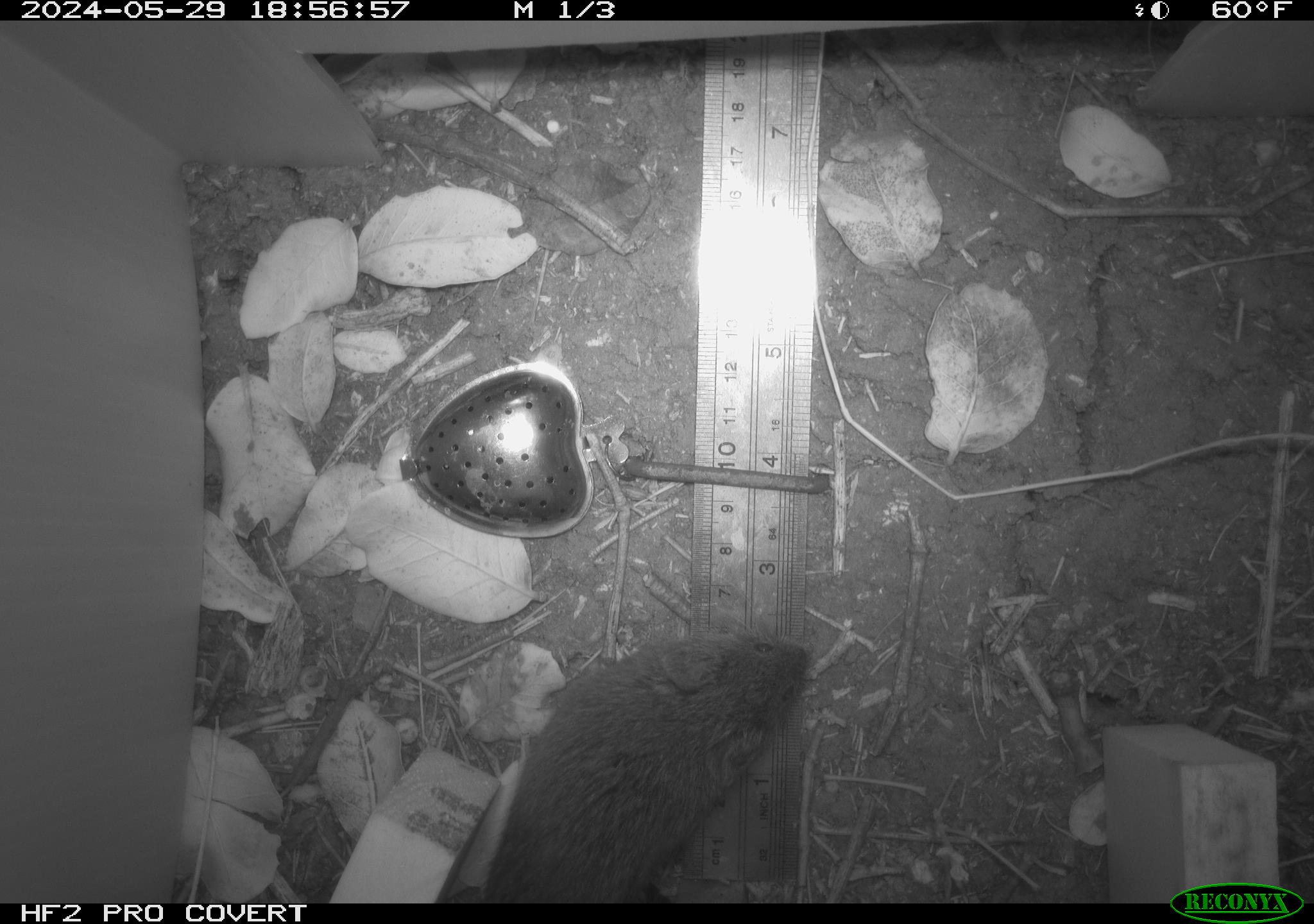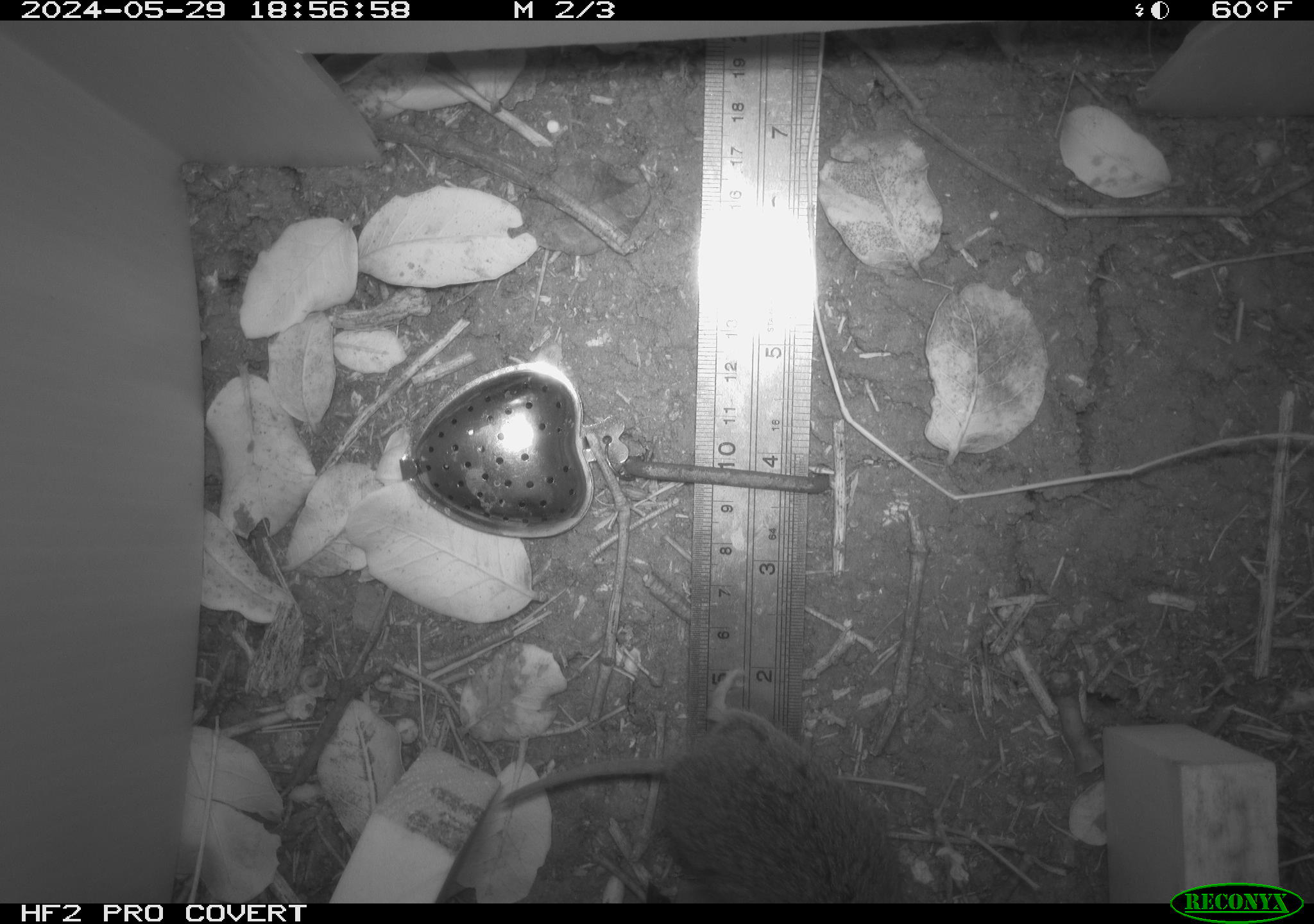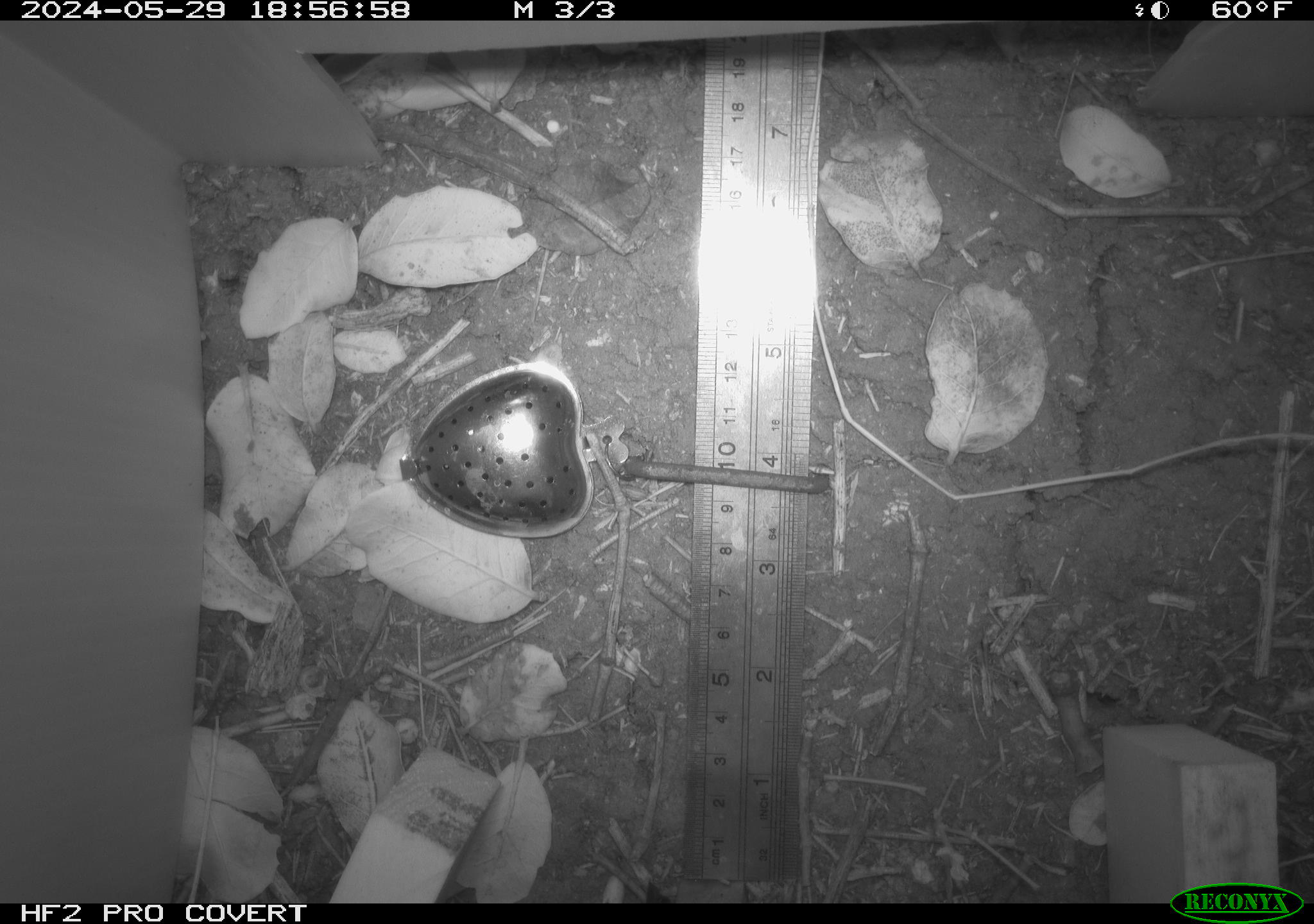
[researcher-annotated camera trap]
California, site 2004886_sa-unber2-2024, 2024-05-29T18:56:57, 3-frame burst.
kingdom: Animalia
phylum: Chordata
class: Mammalia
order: Rodentia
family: Cricetidae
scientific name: Arvicolinae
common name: voles, lemmings, and muskrats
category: arvicolinae subfamily